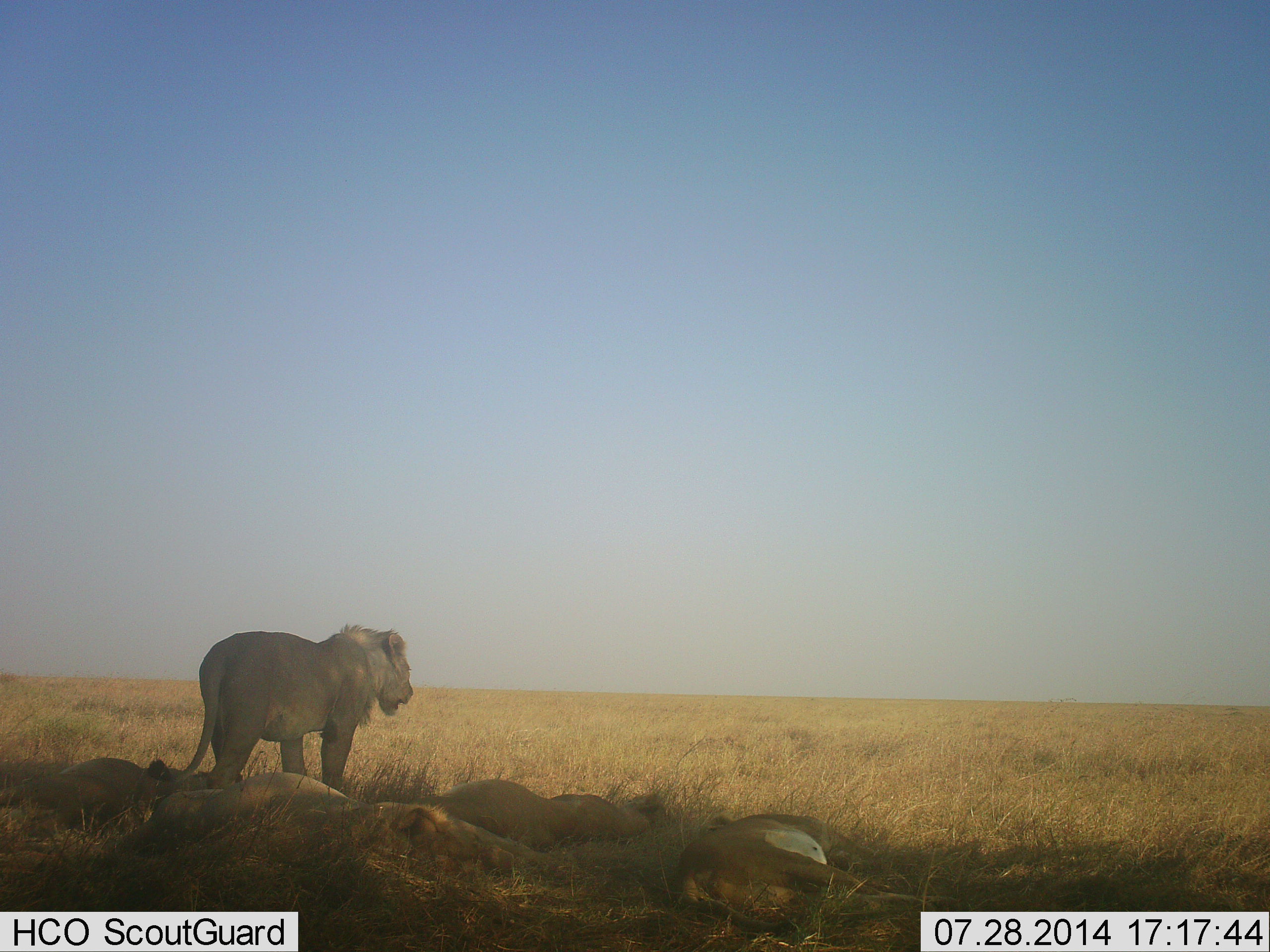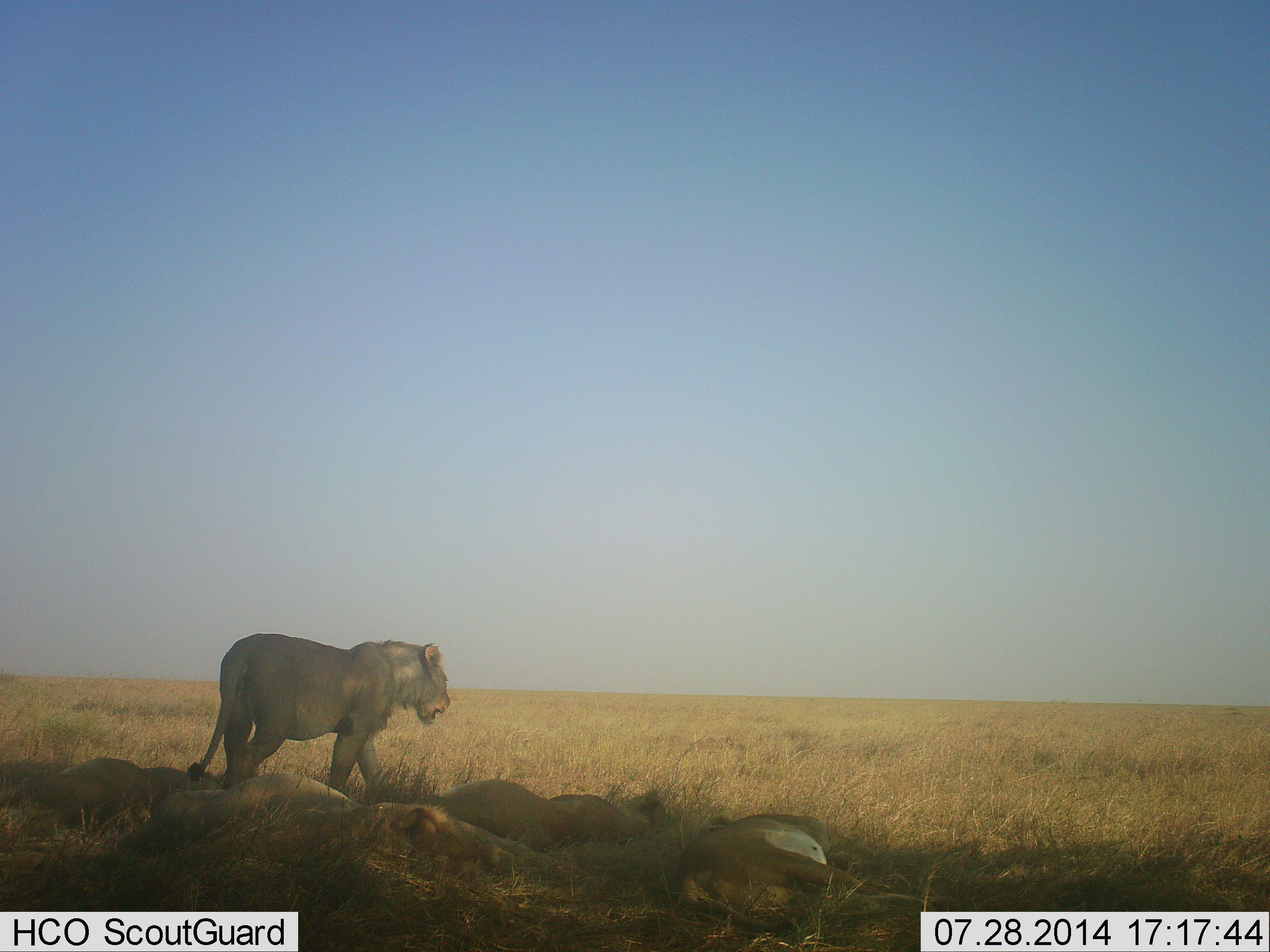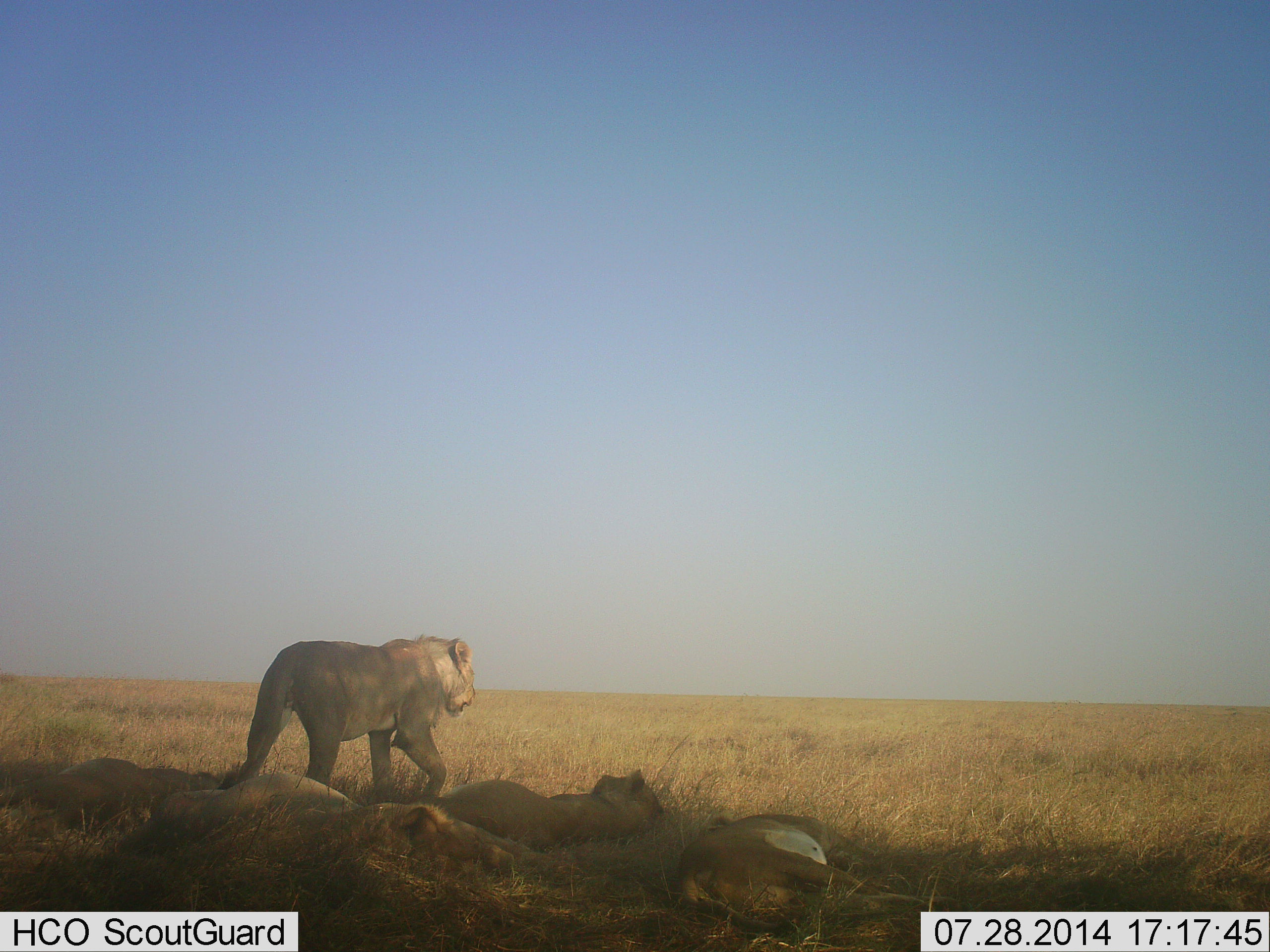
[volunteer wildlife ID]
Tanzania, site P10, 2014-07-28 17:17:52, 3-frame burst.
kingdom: Animalia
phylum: Chordata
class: Mammalia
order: Carnivora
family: Felidae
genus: Panthera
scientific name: Panthera leo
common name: lion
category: lionfemale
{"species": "lionfemale (lion) (Panthera leo)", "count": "5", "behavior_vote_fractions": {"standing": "23%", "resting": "100%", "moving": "54%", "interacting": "0%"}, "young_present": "0%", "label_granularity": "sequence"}